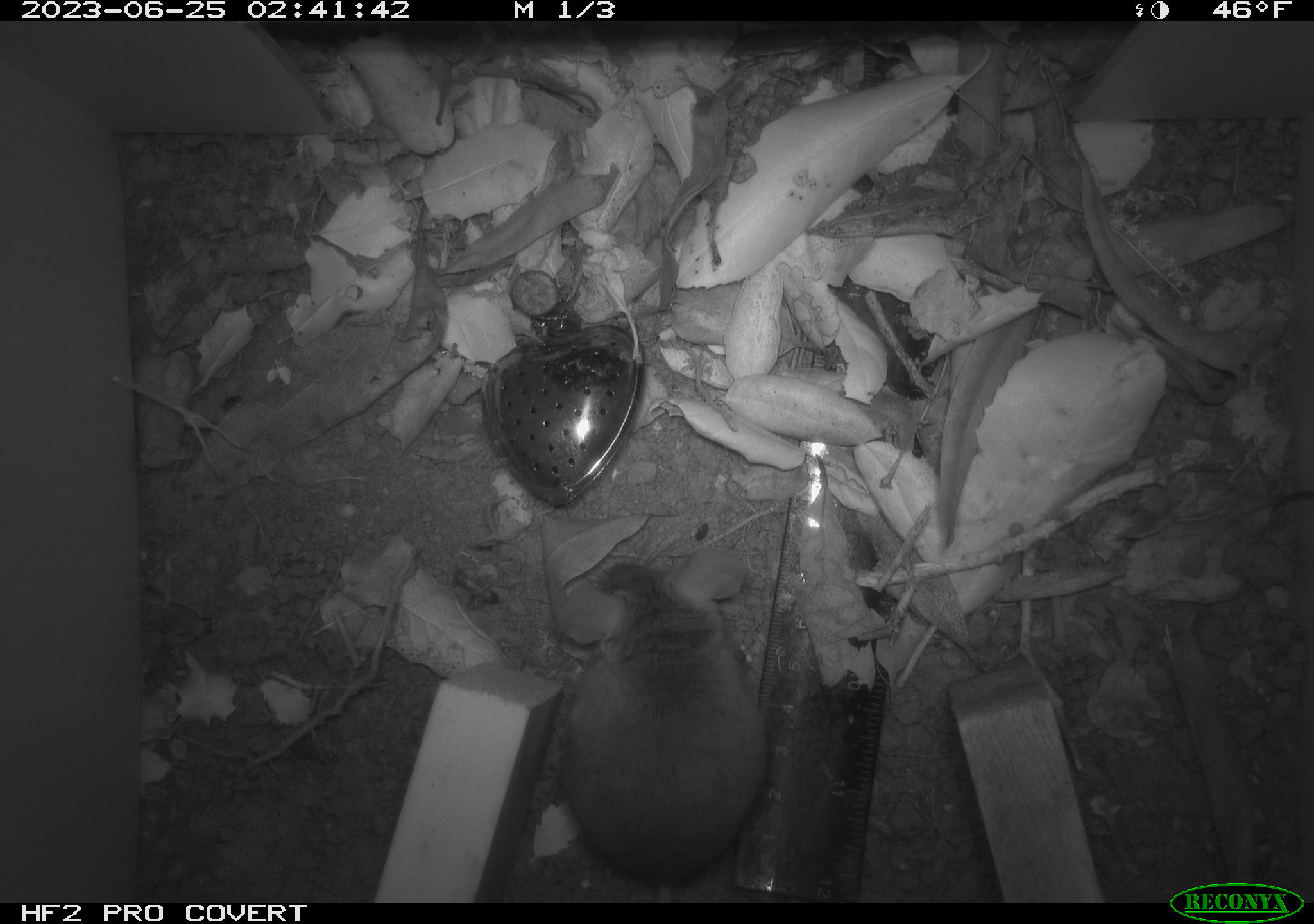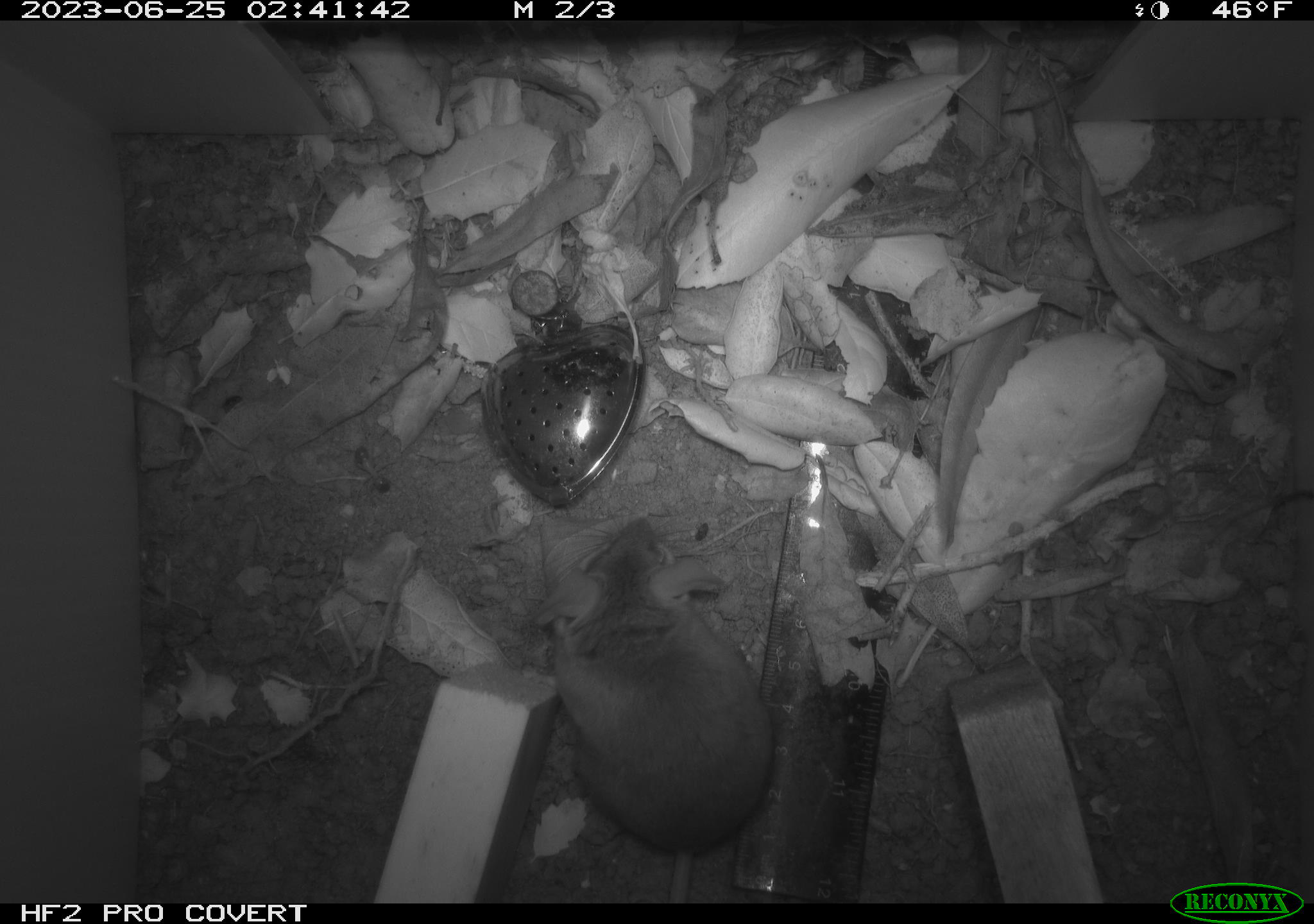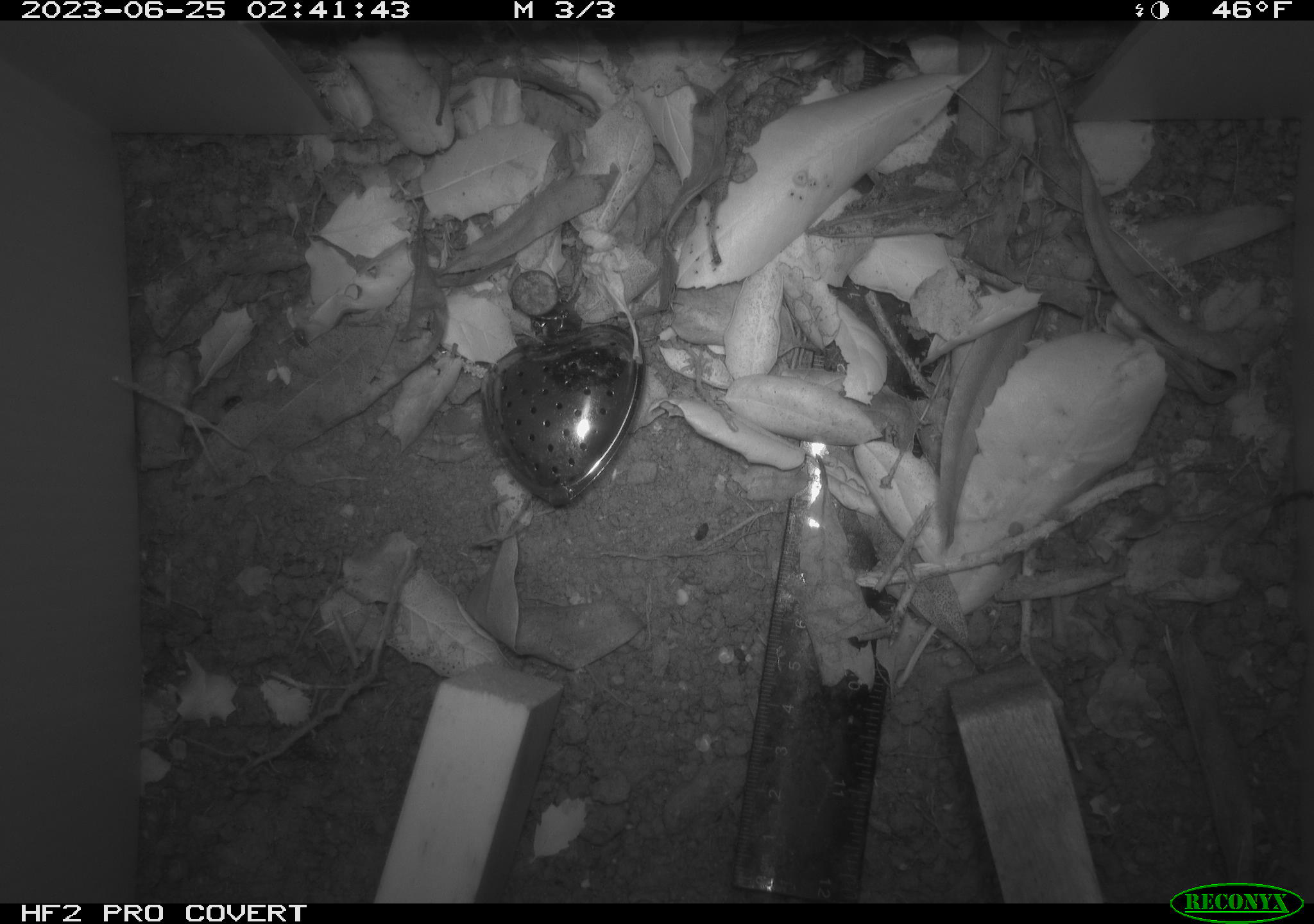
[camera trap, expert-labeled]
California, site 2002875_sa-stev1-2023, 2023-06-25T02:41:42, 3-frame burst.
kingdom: Animalia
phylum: Chordata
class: Mammalia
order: Rodentia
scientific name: Rodentia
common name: mouse species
Mouse species (Rodentia).